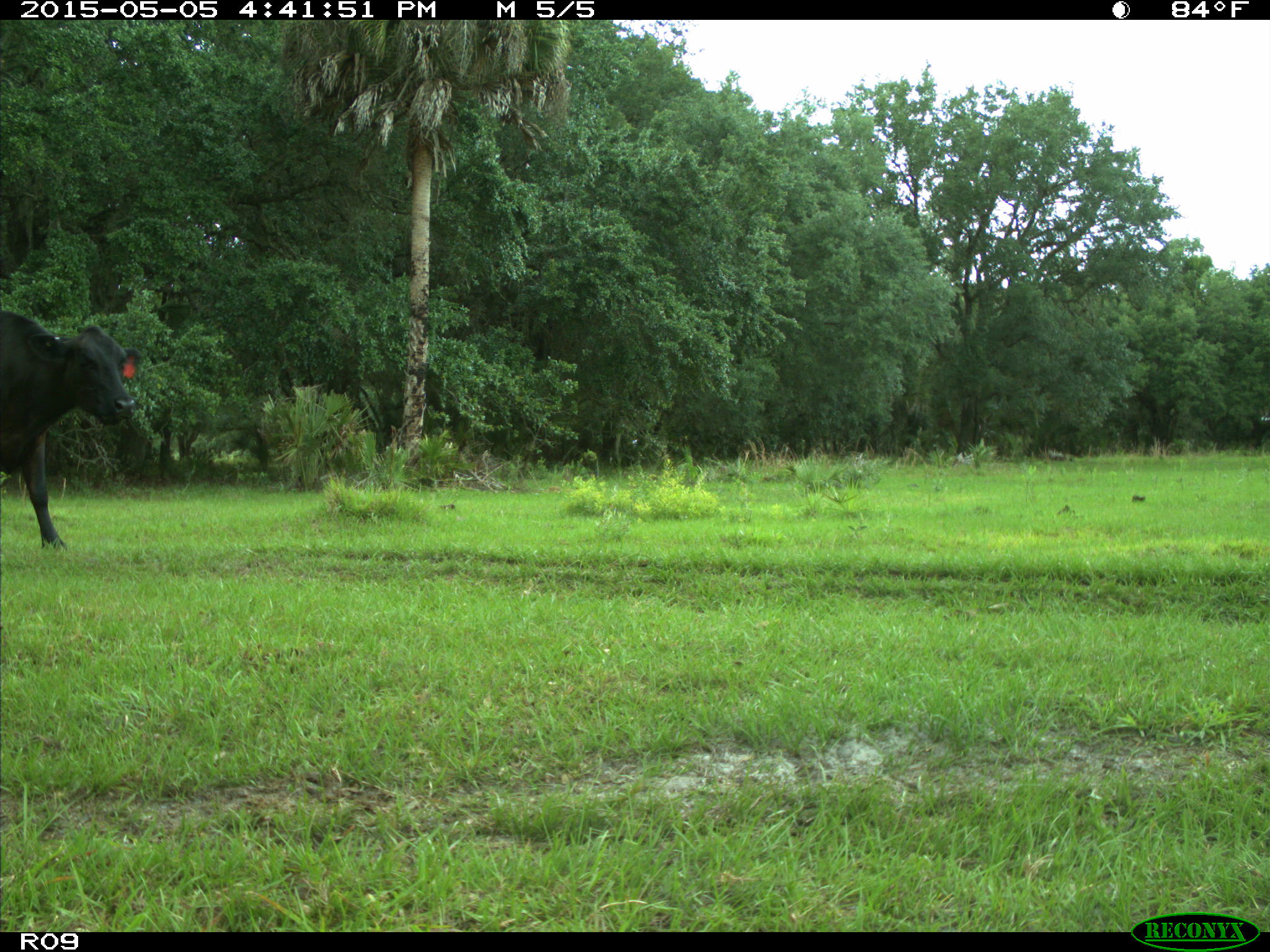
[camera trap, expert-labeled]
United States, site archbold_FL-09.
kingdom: Animalia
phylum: Chordata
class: Mammalia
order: Artiodactyla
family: Bovidae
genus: Bos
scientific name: Bos taurus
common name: domestic cow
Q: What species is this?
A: Bos taurus (domestic cow).